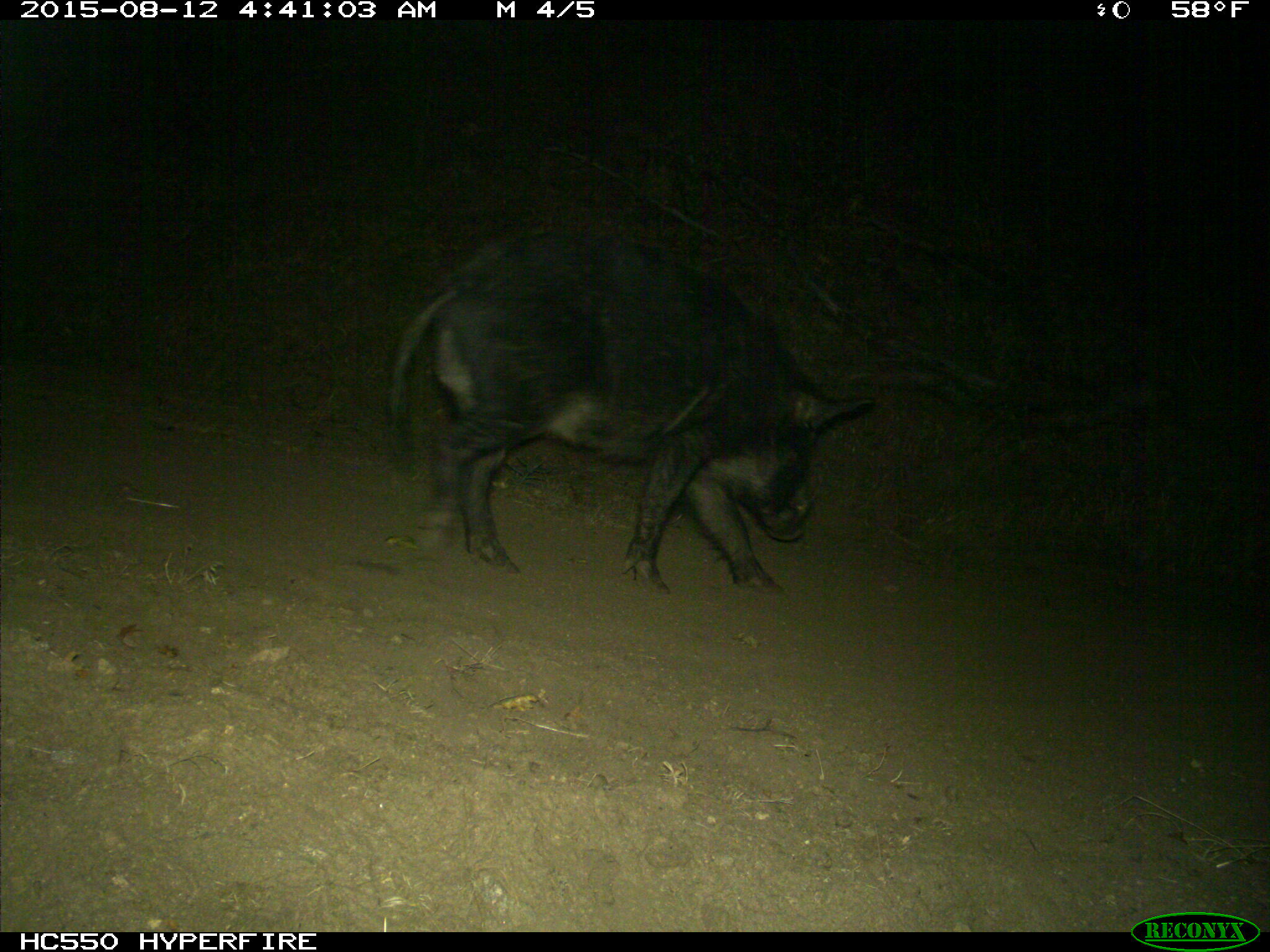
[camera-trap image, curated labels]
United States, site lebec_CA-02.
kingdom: Animalia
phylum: Chordata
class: Mammalia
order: Artiodactyla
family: Suidae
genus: Sus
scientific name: Sus scrofa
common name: wild boar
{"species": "Sus scrofa (wild boar)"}